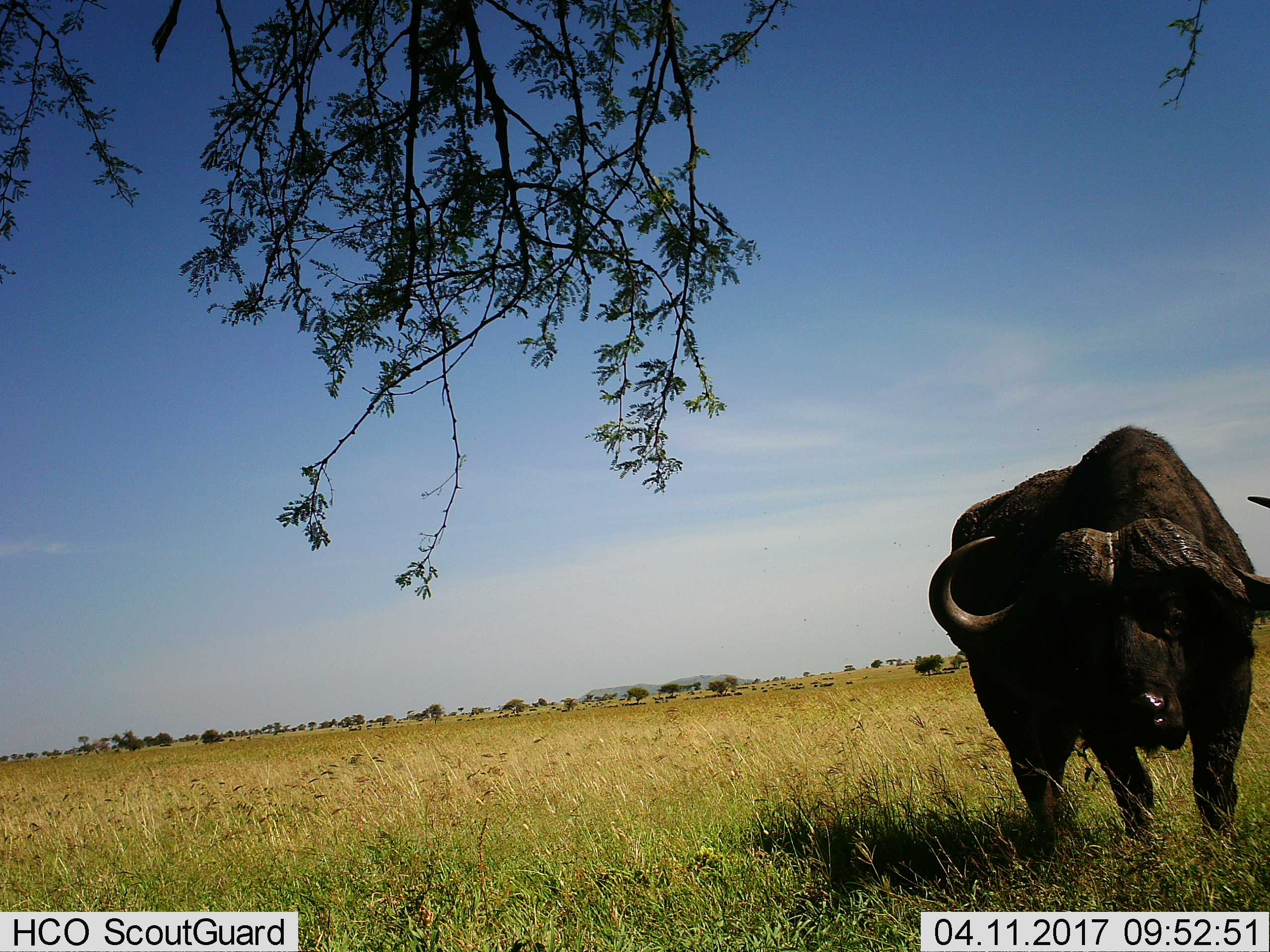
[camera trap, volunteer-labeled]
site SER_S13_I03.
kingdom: Animalia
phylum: Chordata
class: Mammalia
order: Artiodactyla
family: Bovidae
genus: Syncerus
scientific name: Syncerus caffer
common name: african buffalo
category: buffalo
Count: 1.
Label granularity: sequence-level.